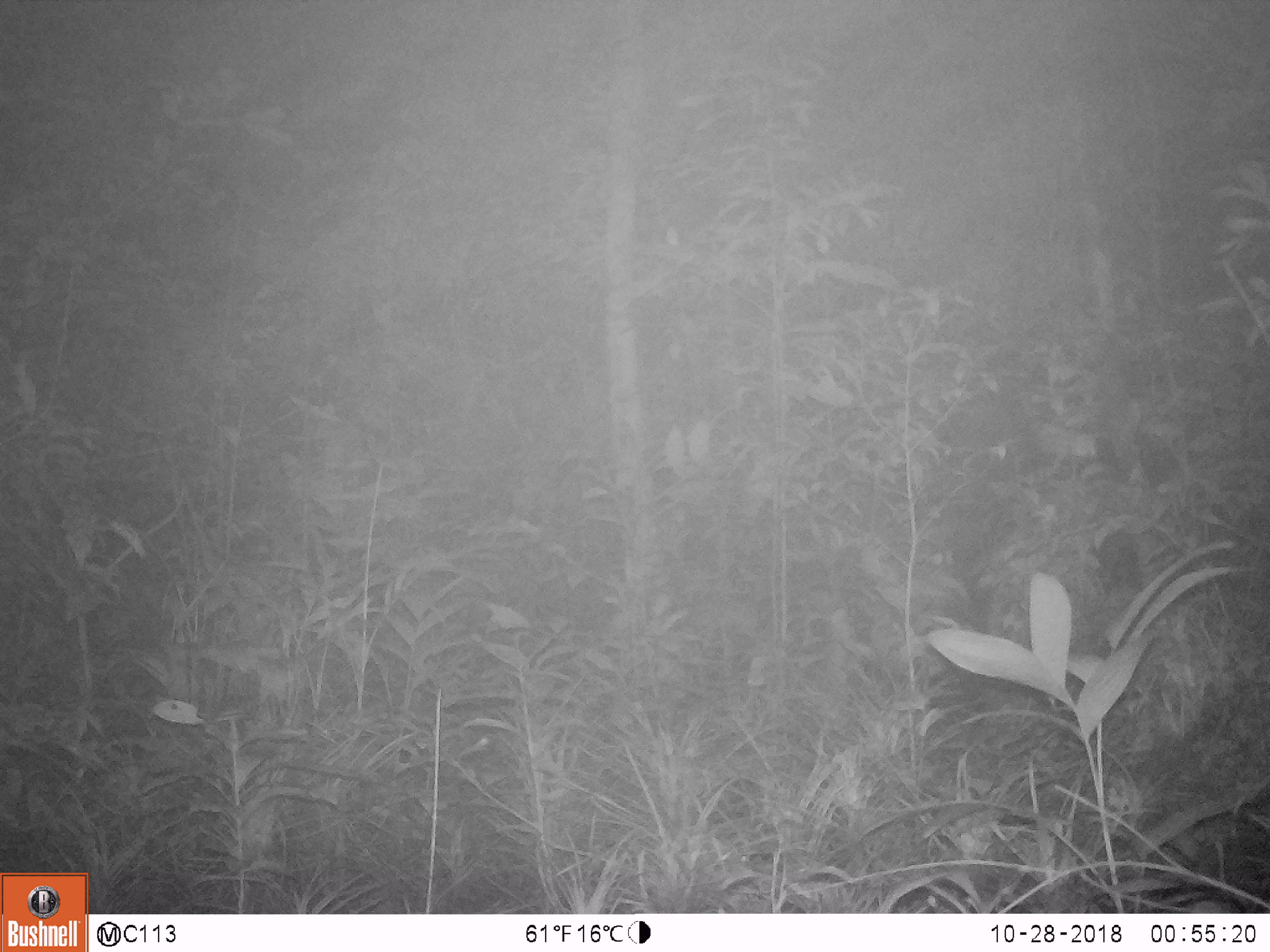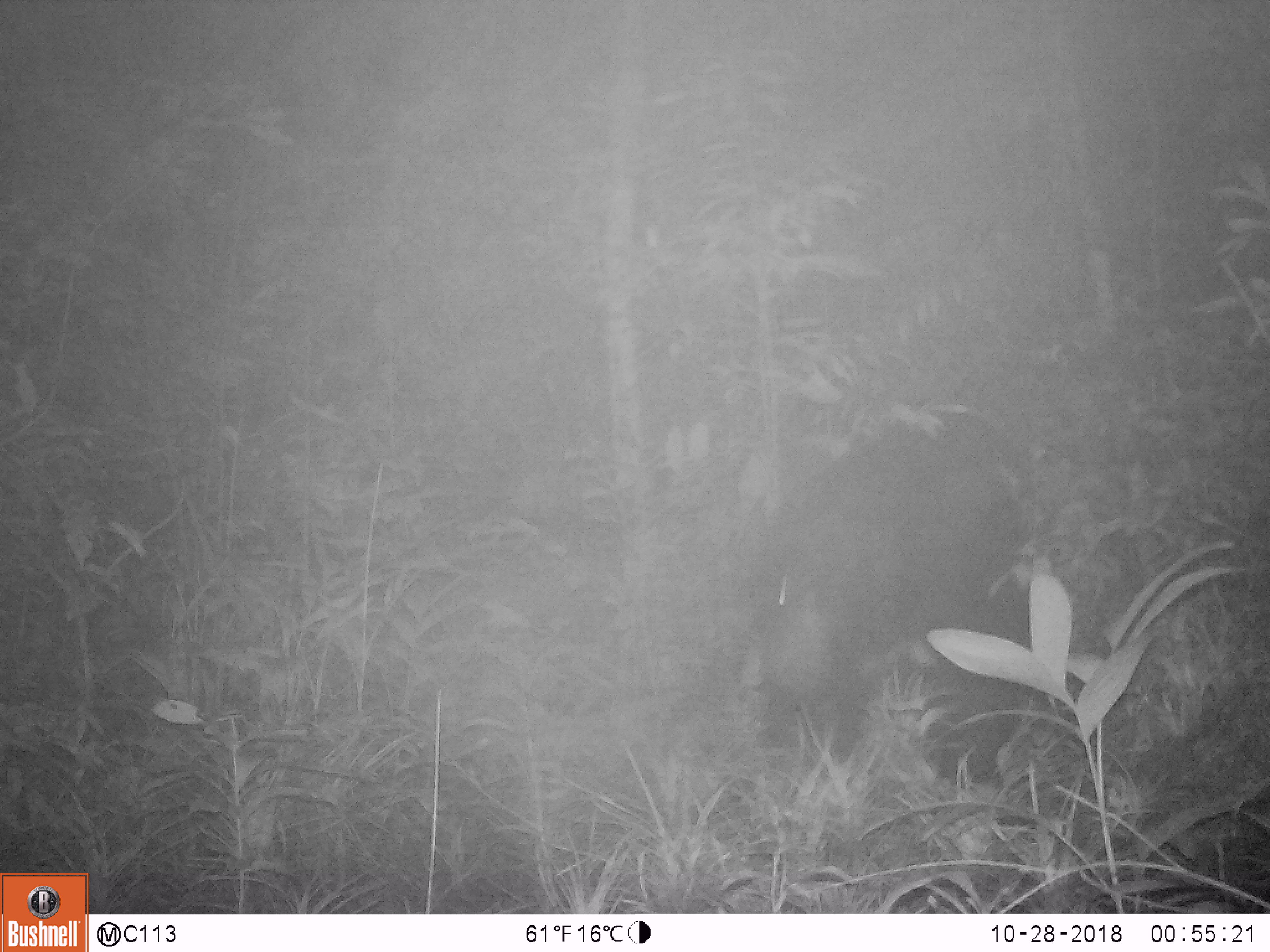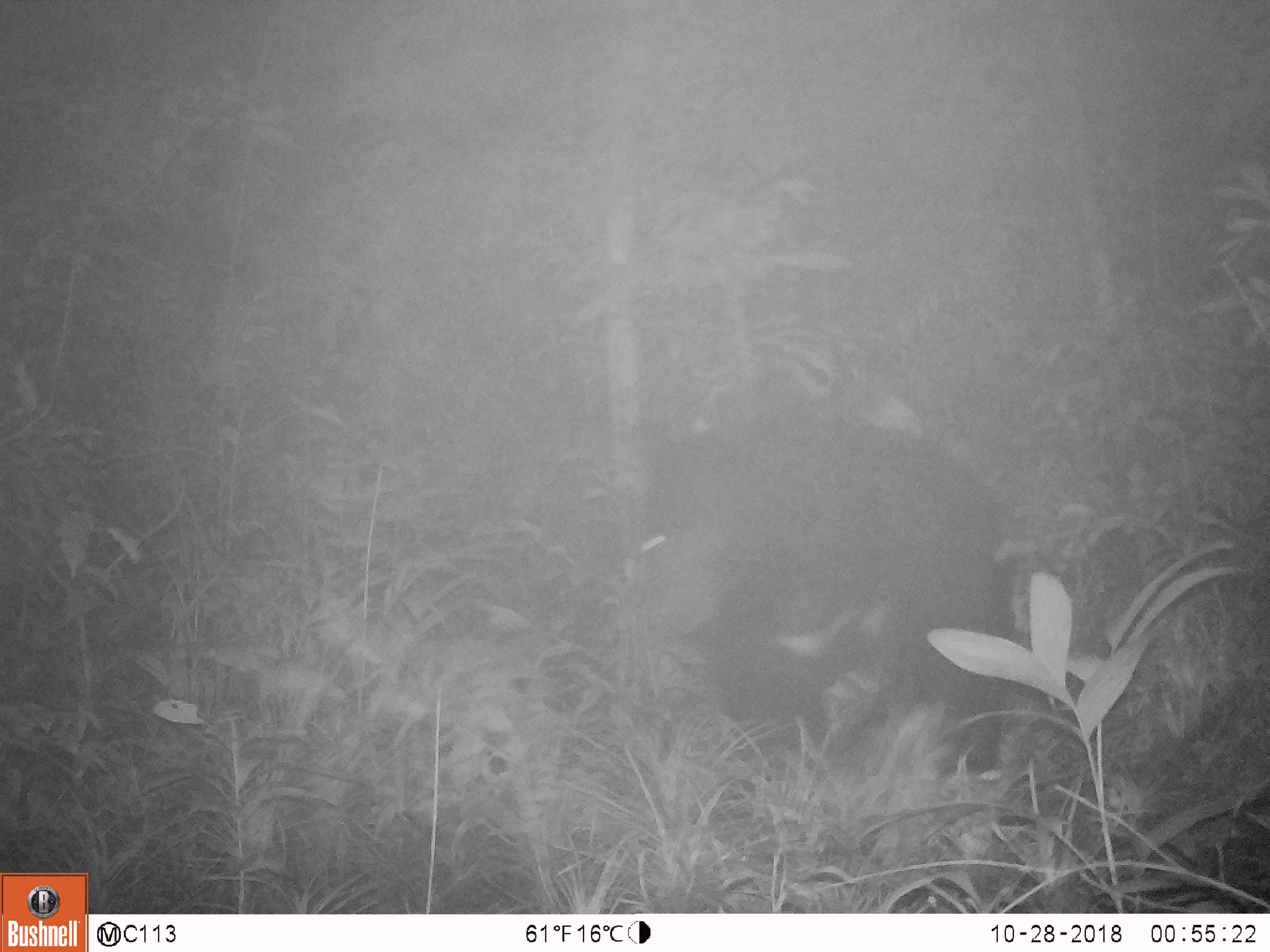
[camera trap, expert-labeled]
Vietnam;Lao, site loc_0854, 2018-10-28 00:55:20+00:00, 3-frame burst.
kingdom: Animalia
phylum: Chordata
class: Mammalia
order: Carnivora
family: Ursidae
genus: Ursus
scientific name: Ursus thibetanus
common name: asian black bear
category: asiatic black bear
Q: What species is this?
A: Asiatic black bear (asian black bear) (Ursus thibetanus).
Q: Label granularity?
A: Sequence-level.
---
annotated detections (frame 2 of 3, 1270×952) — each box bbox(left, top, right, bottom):
asiatic black bear: bbox(731, 414, 1034, 787)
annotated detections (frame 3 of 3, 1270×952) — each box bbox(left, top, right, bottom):
asiatic black bear: bbox(631, 414, 1019, 782)